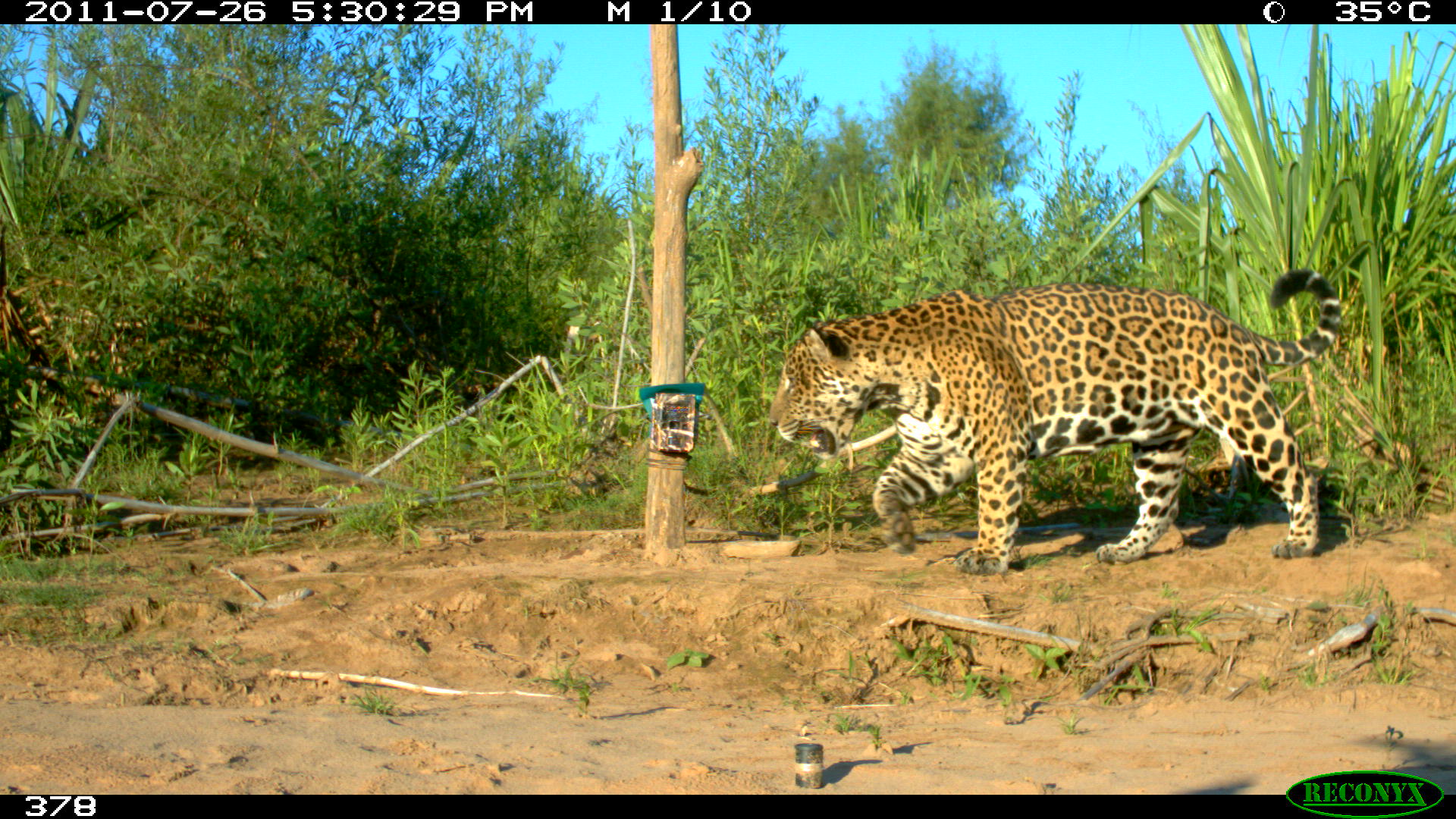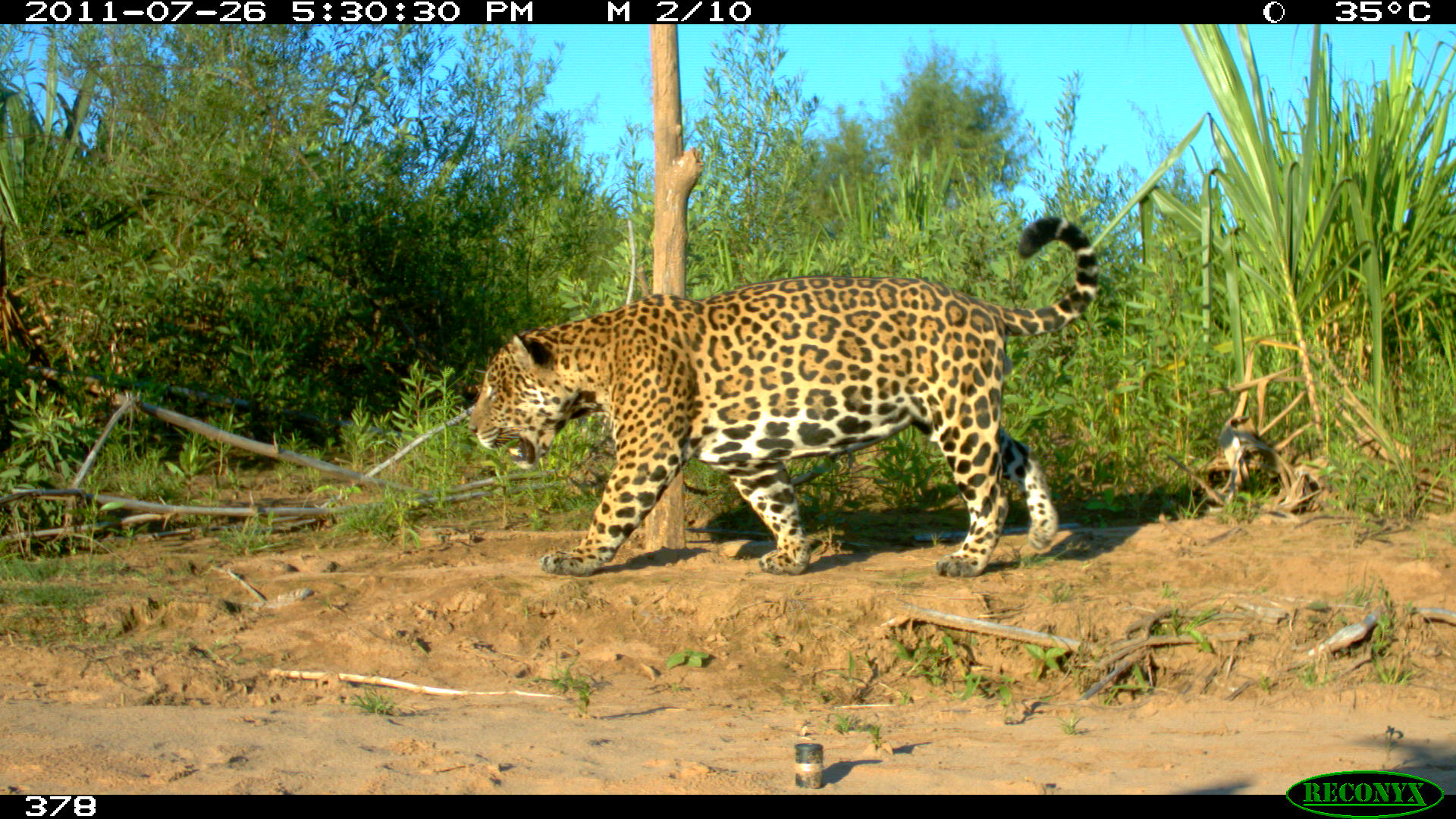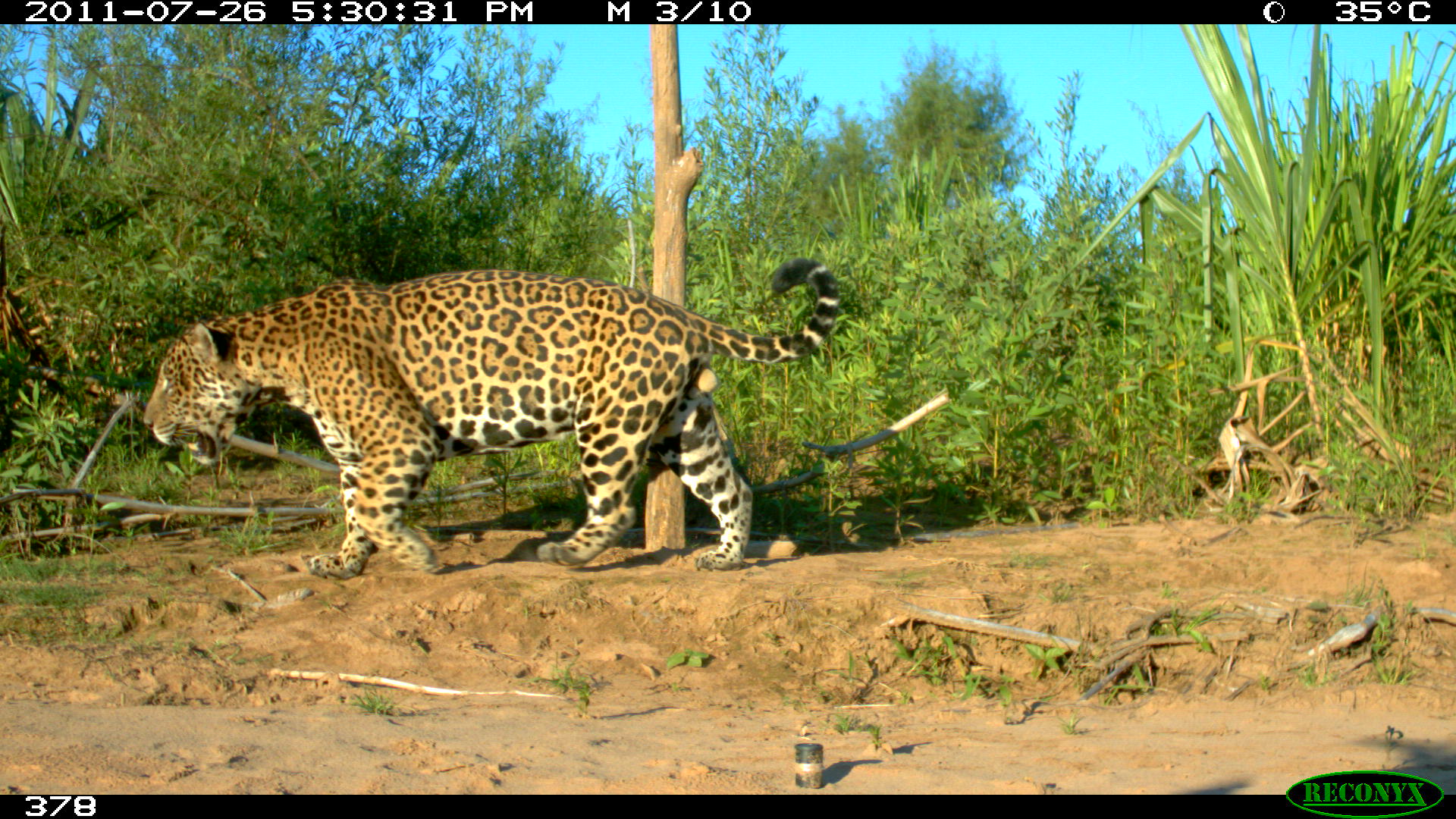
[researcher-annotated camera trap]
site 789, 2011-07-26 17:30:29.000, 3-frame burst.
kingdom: Animalia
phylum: Chordata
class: Mammalia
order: Carnivora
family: Felidae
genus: Panthera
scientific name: Panthera onca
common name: jaguar